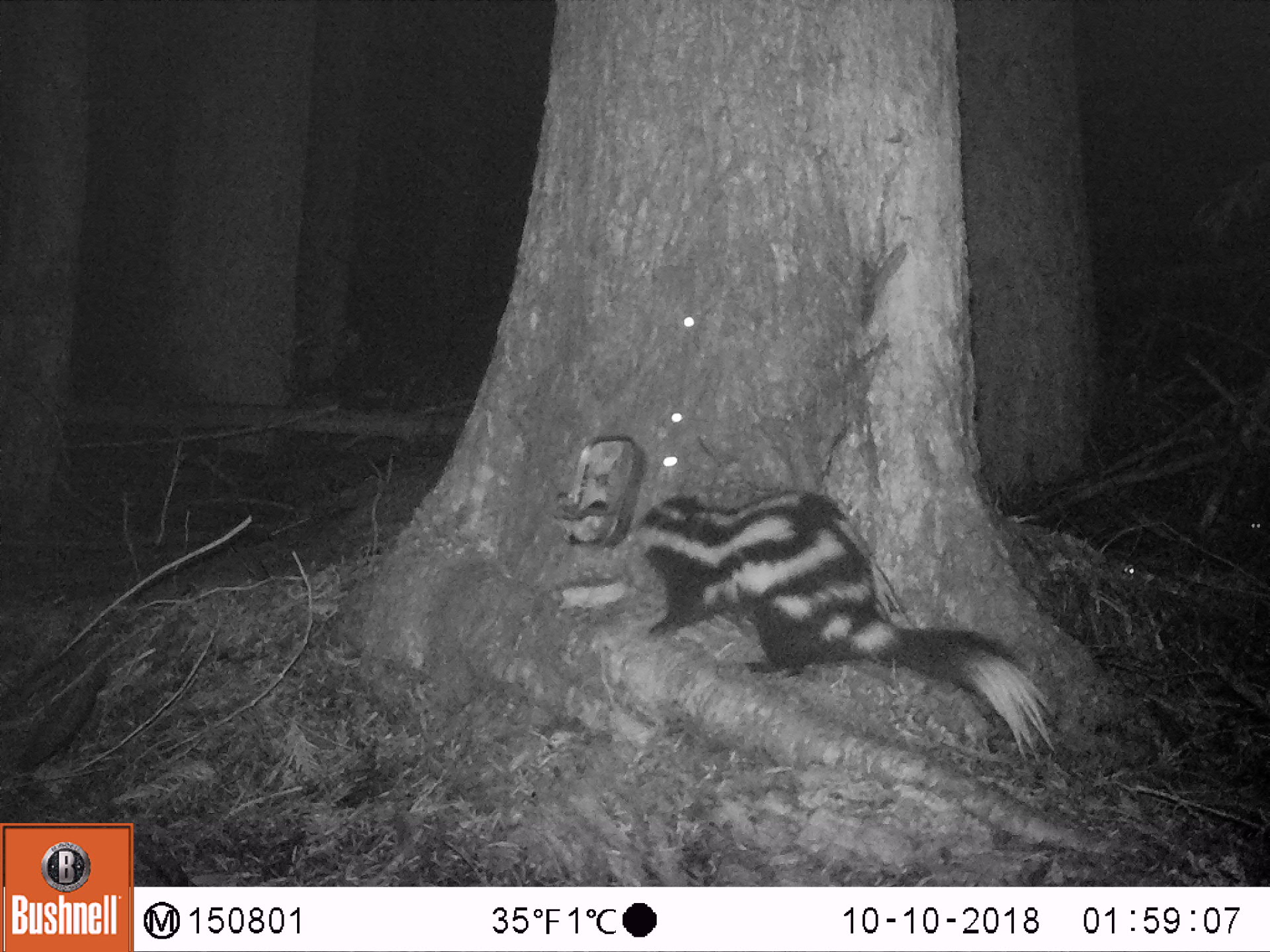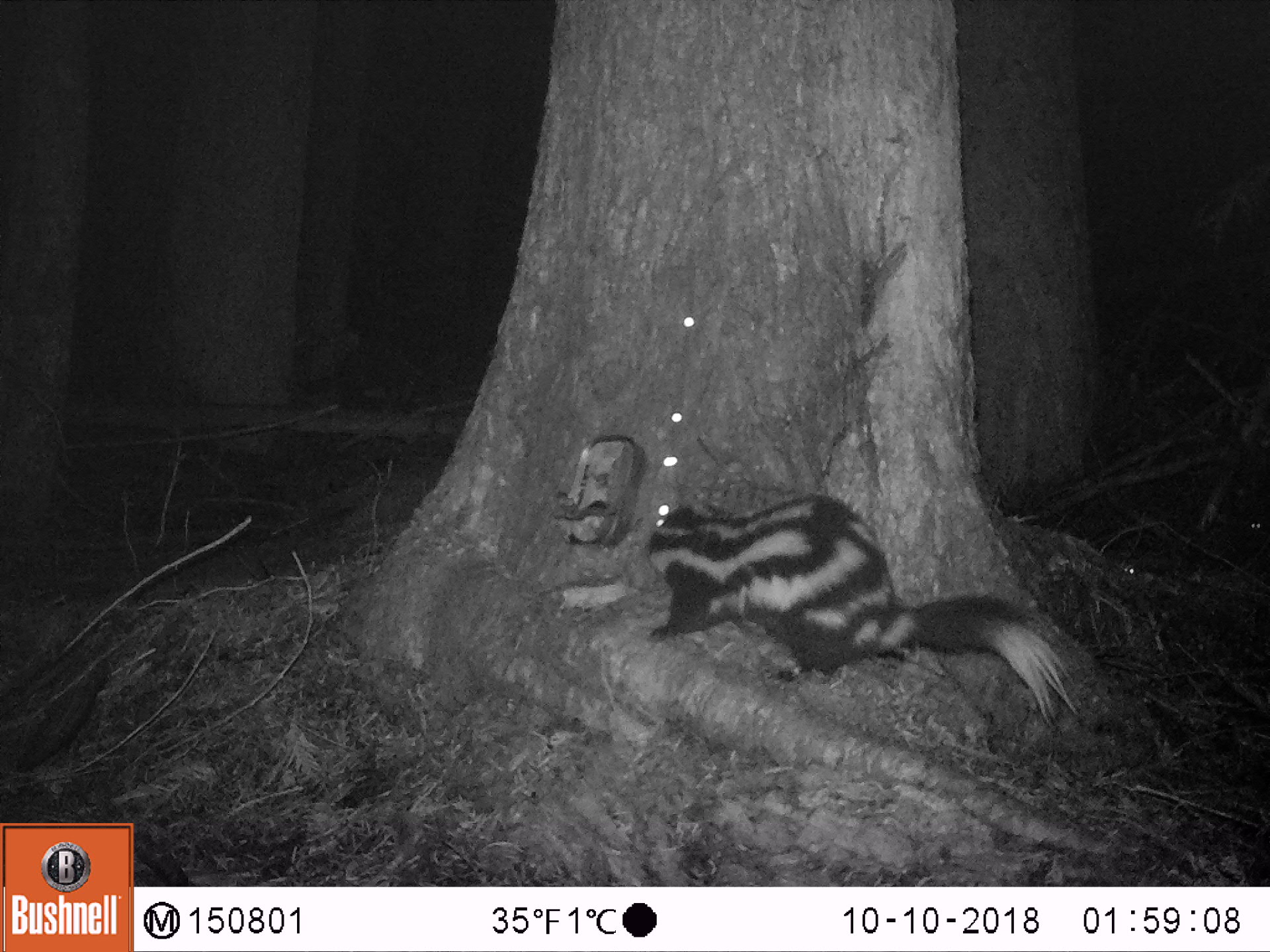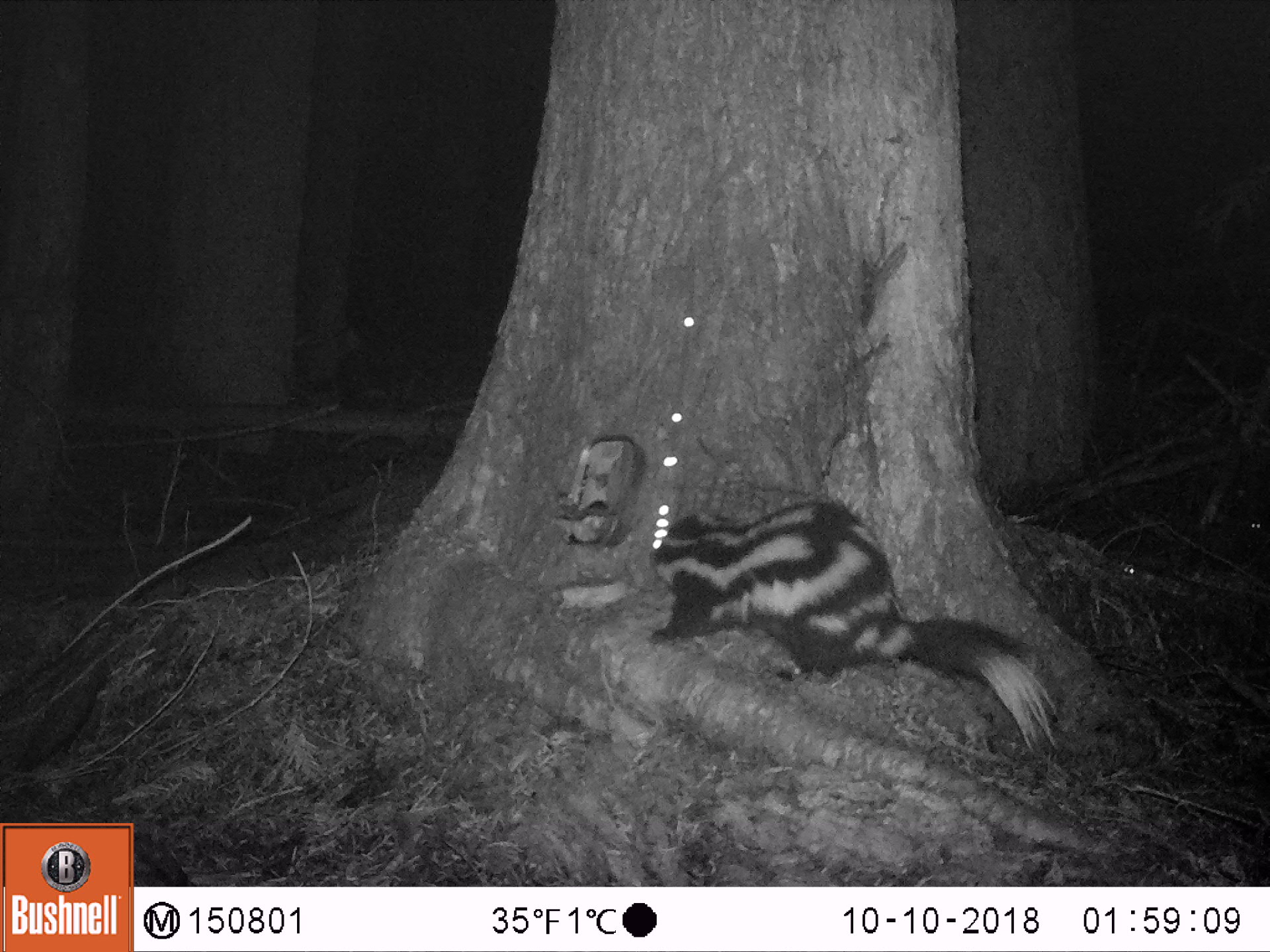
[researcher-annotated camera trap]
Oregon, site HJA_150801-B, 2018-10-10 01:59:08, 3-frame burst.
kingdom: Animalia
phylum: Chordata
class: Mammalia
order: Carnivora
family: Mephitidae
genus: Spilogale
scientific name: Spilogale gracilis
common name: western spotted skunk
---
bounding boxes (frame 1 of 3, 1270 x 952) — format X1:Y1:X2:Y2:
western spotted skunk: 609:479:1069:786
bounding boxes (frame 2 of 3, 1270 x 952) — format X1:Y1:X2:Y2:
western spotted skunk: 644:465:1107:754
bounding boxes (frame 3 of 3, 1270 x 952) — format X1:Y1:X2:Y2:
western spotted skunk: 621:480:1092:779